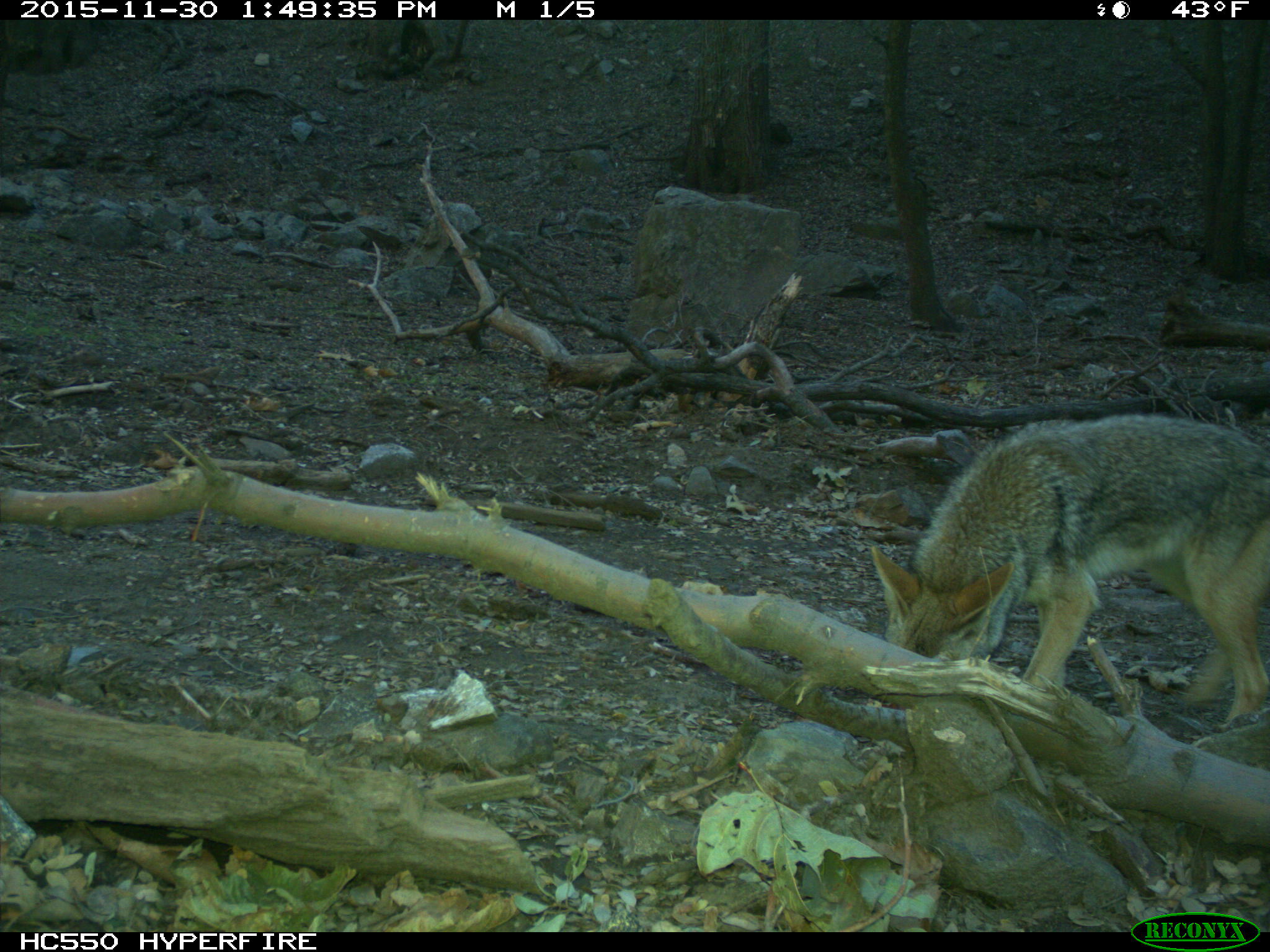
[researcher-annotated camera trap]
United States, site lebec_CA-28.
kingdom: Animalia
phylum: Chordata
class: Mammalia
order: Carnivora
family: Canidae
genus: Canis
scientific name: Canis latrans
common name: coyote